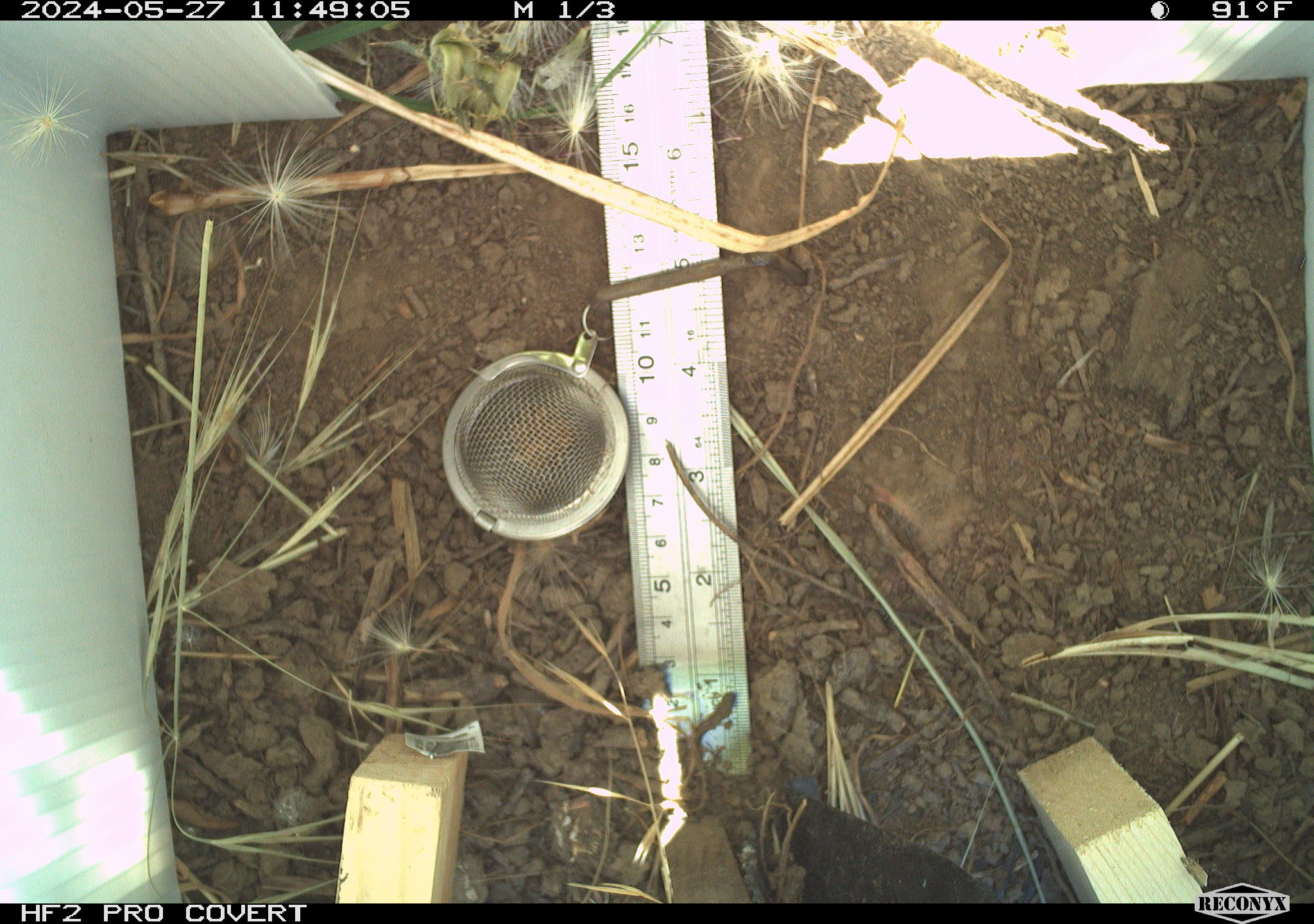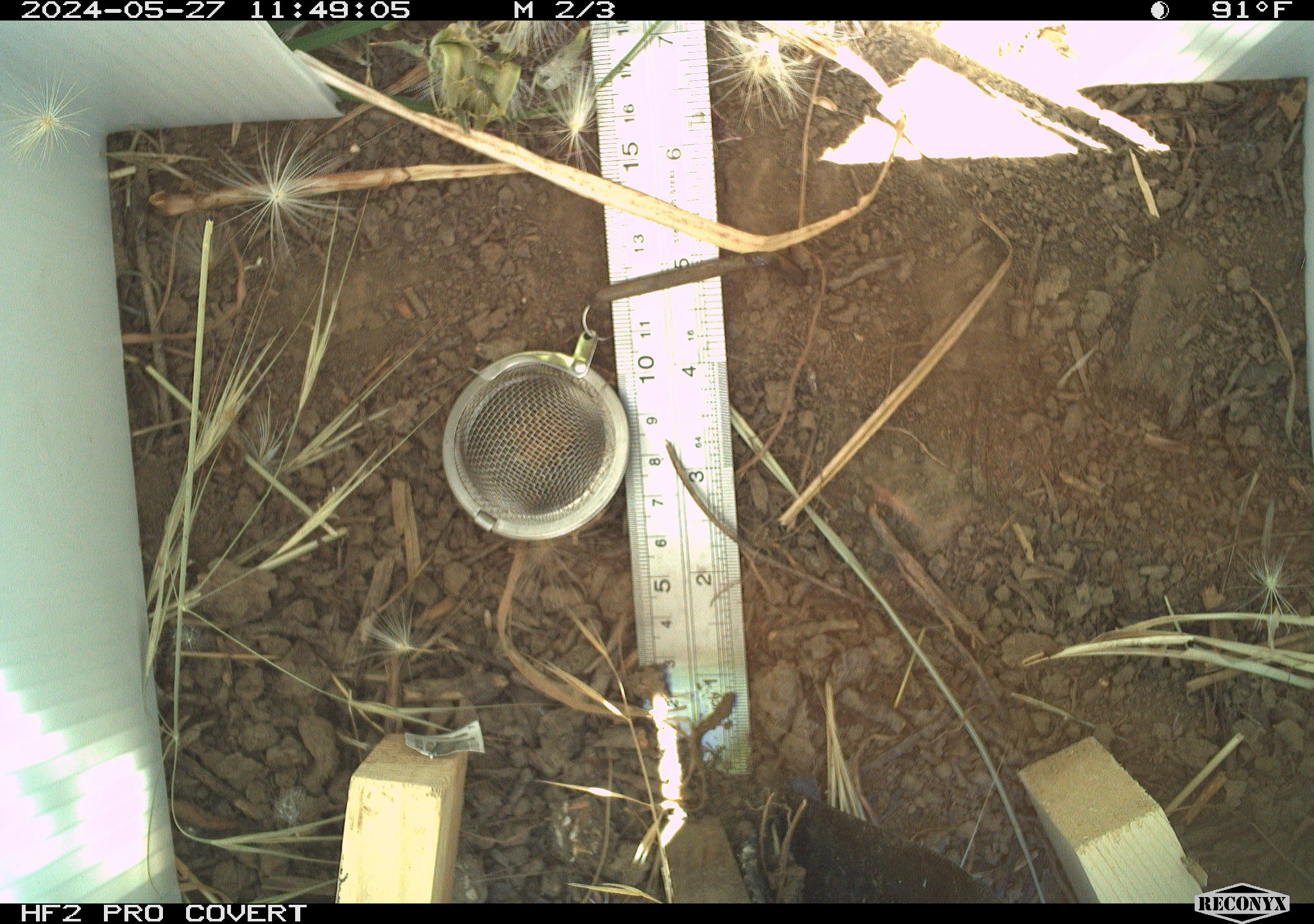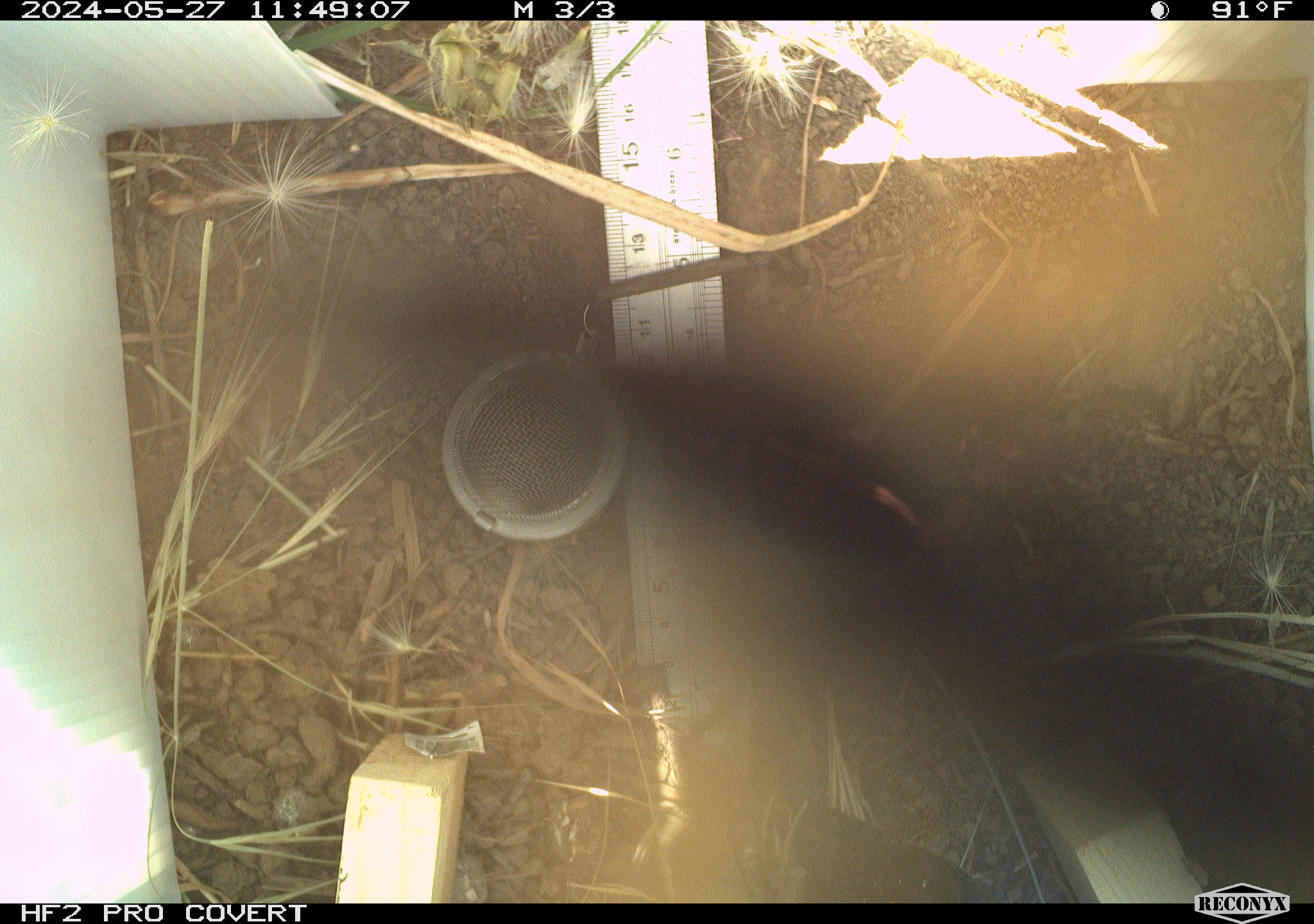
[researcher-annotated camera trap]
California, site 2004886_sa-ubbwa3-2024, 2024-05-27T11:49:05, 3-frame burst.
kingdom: Animalia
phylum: Arthropoda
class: Insecta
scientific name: Insecta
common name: insect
Insect (Insecta).